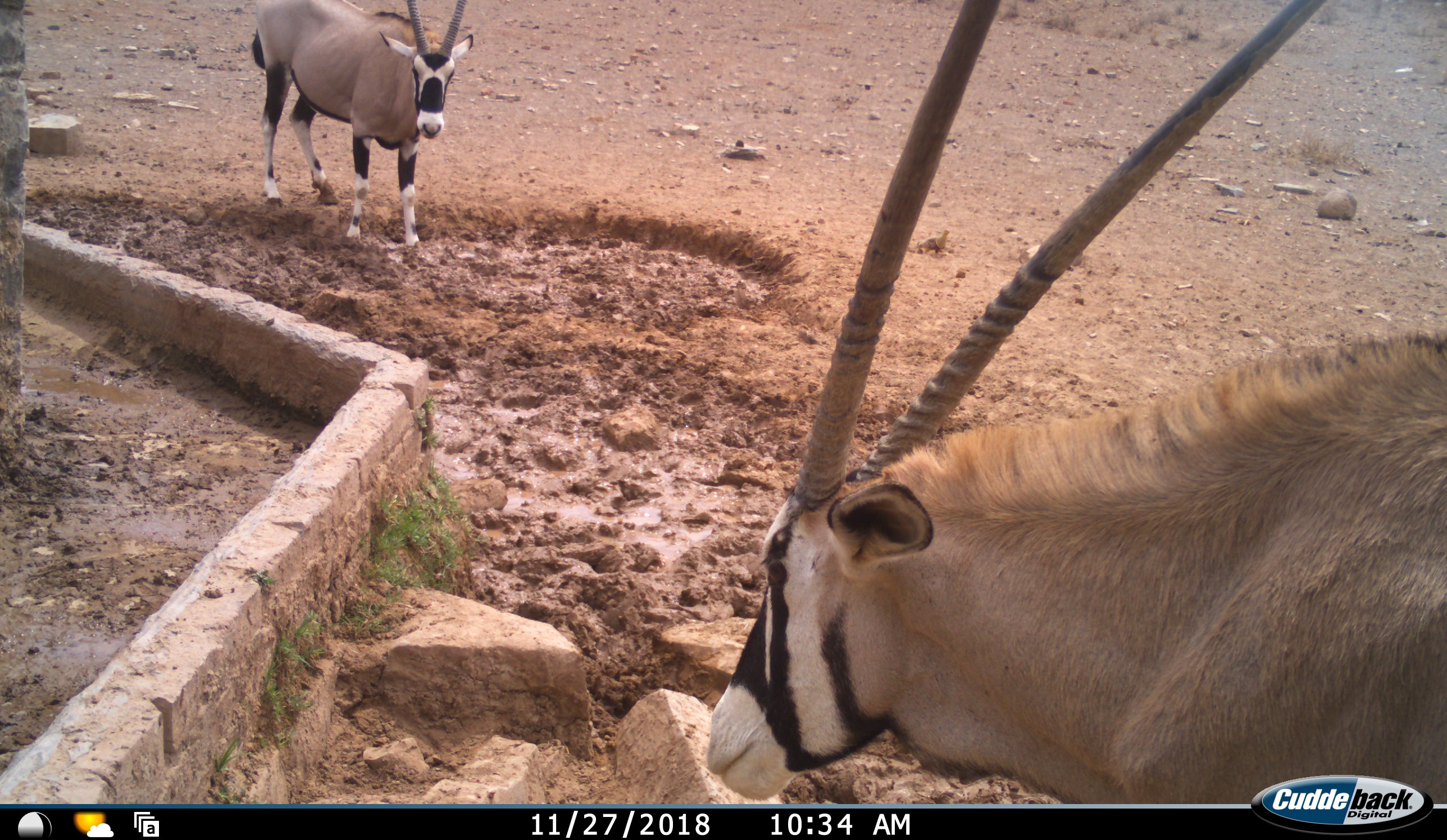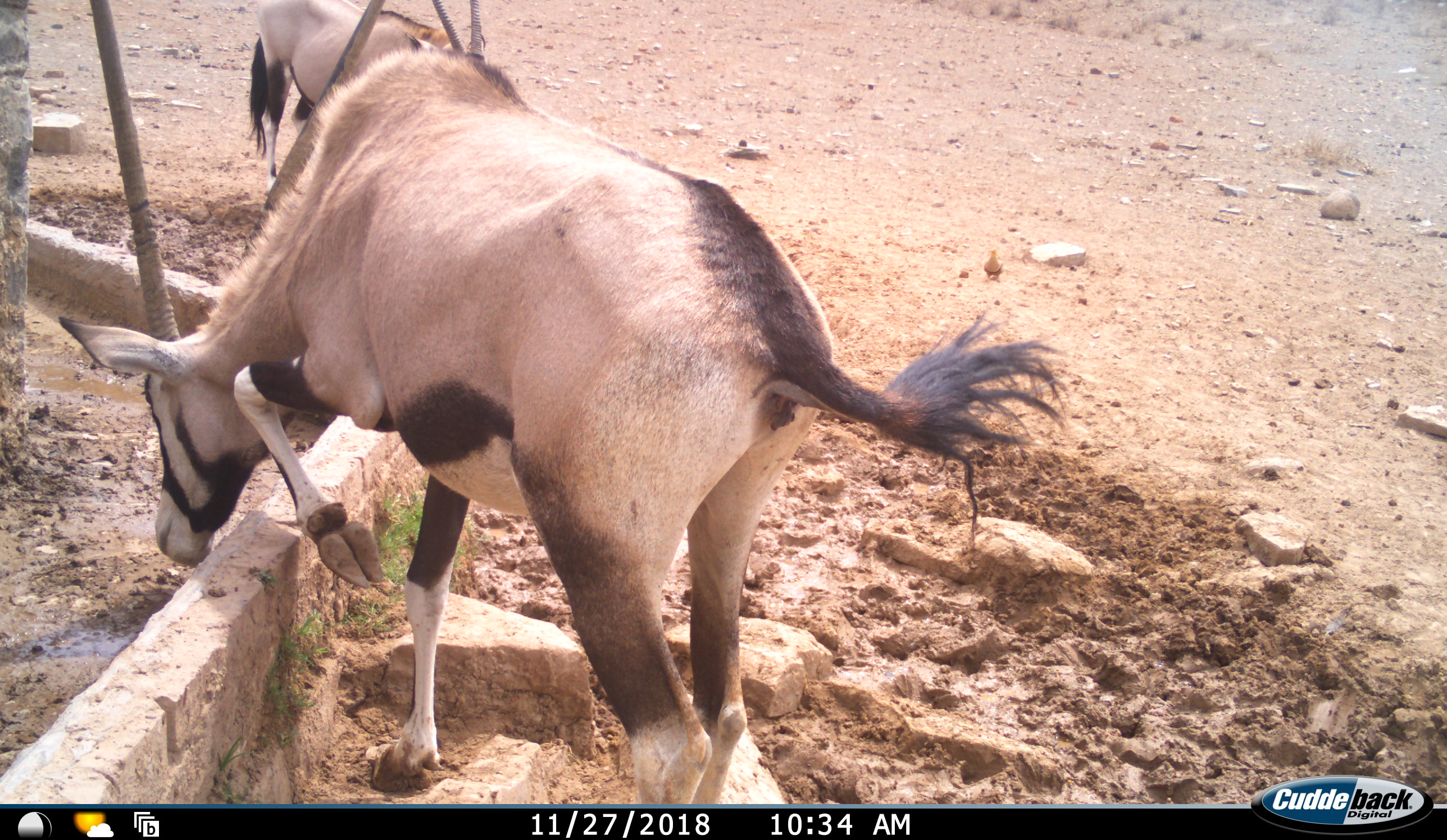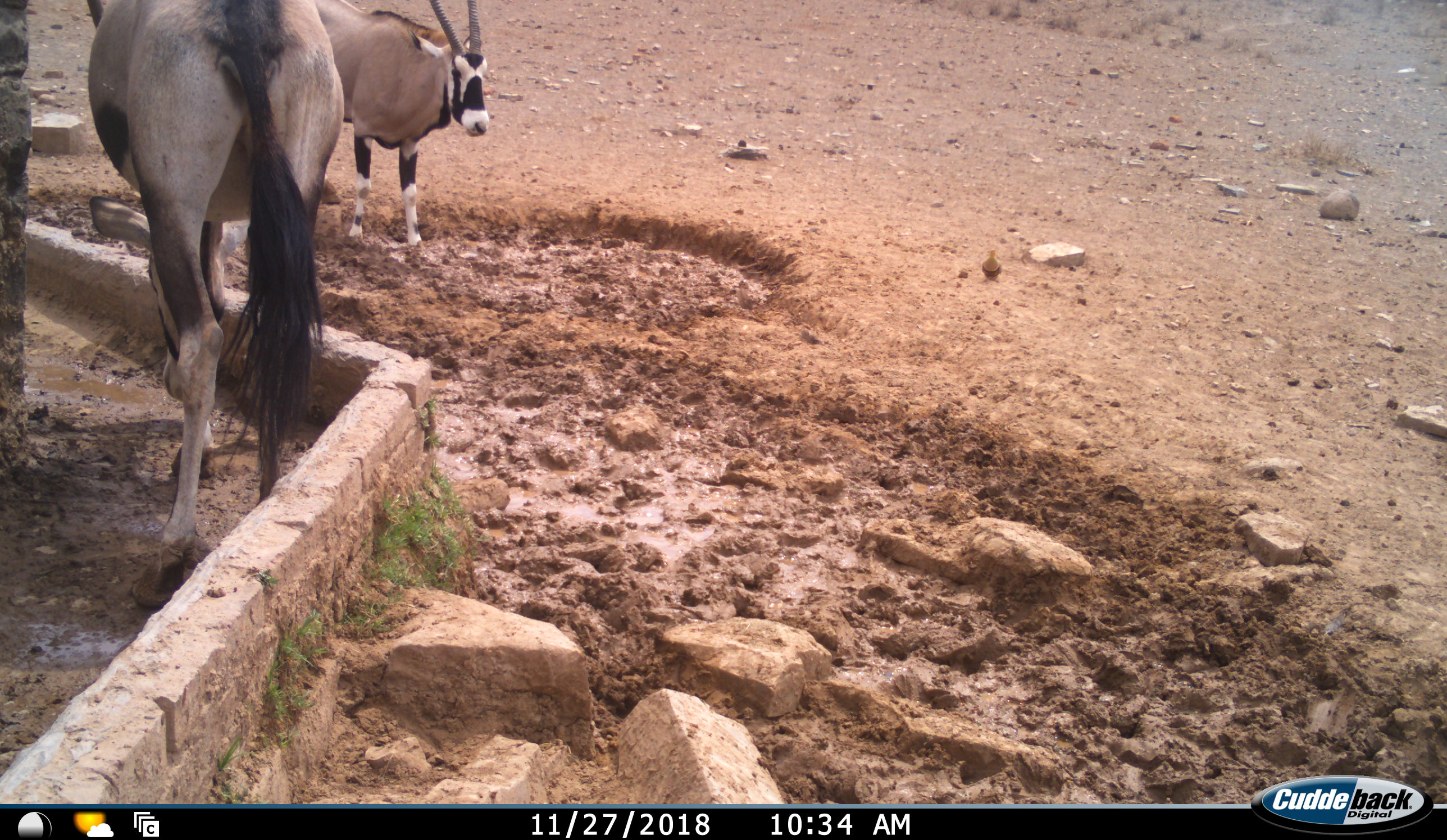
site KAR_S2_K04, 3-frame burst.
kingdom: Animalia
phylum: Chordata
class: Mammalia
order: Artiodactyla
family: Bovidae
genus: Oryx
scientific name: Oryx gazella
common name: gemsbok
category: oryx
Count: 2.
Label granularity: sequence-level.